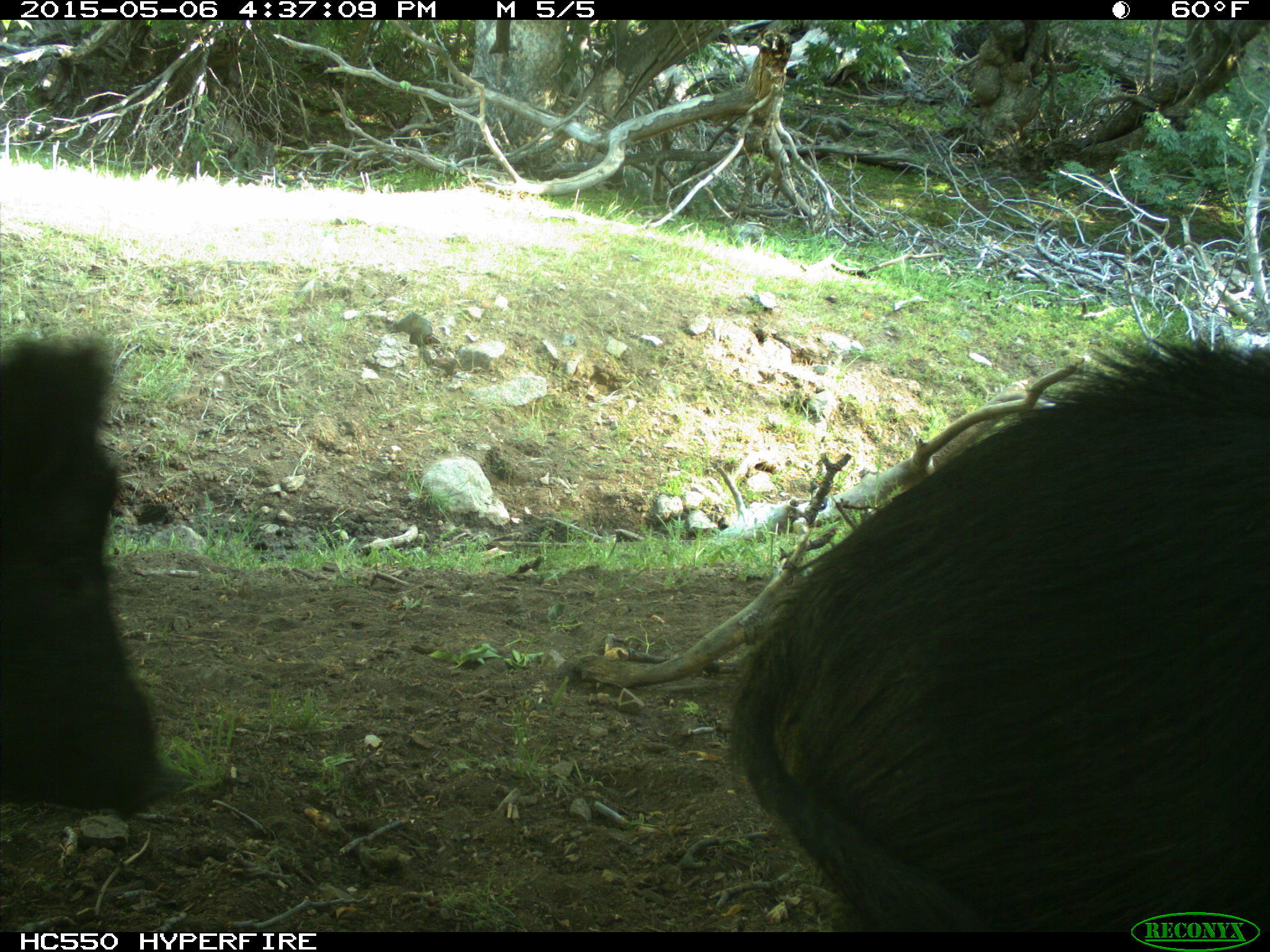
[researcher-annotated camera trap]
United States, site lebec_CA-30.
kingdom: Animalia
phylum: Chordata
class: Mammalia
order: Artiodactyla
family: Suidae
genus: Sus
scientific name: Sus scrofa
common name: wild boar